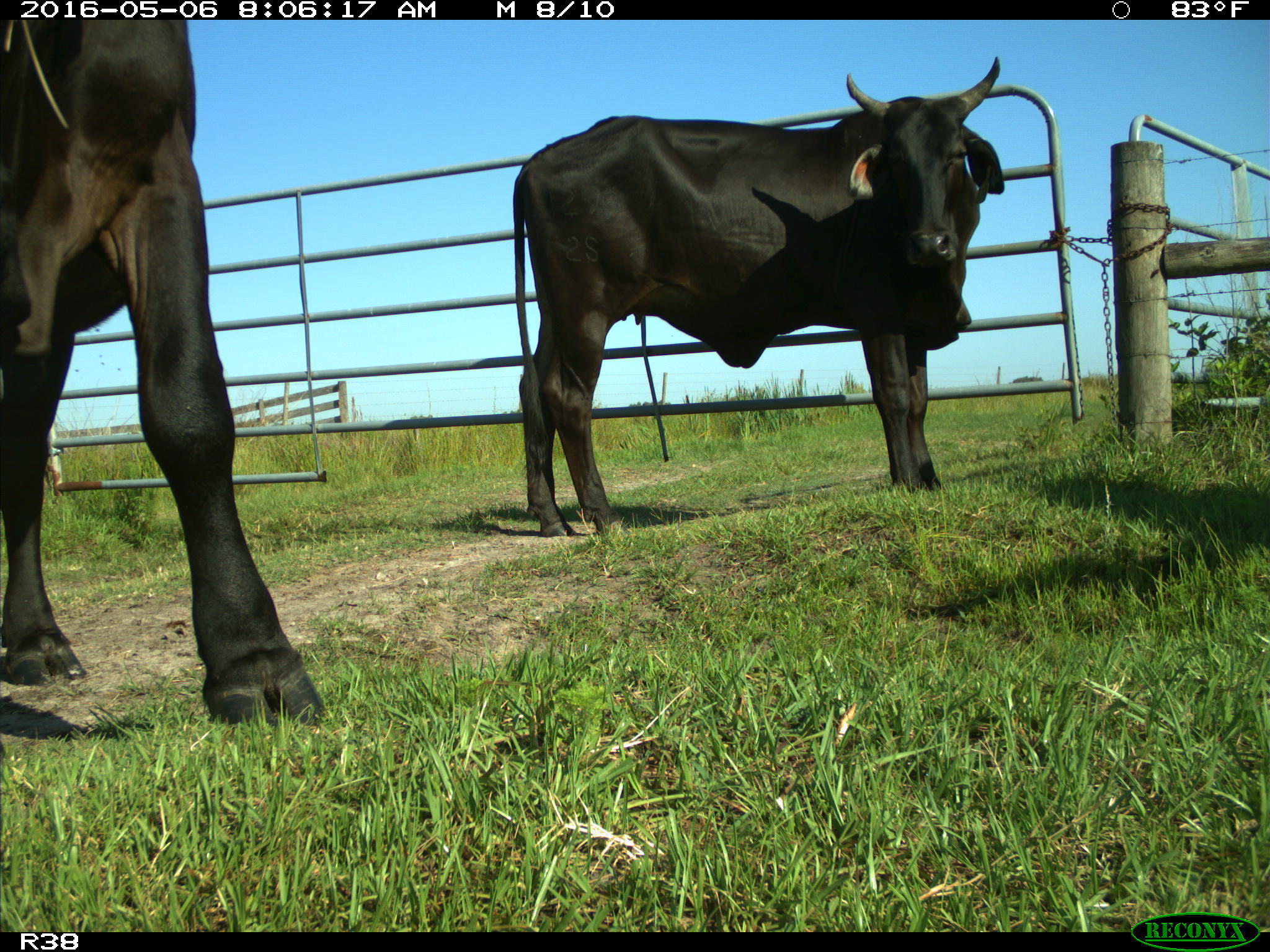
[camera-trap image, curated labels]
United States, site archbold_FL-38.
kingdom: Animalia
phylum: Chordata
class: Mammalia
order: Artiodactyla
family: Bovidae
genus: Bos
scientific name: Bos taurus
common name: domestic cow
Bos taurus (domestic cow).